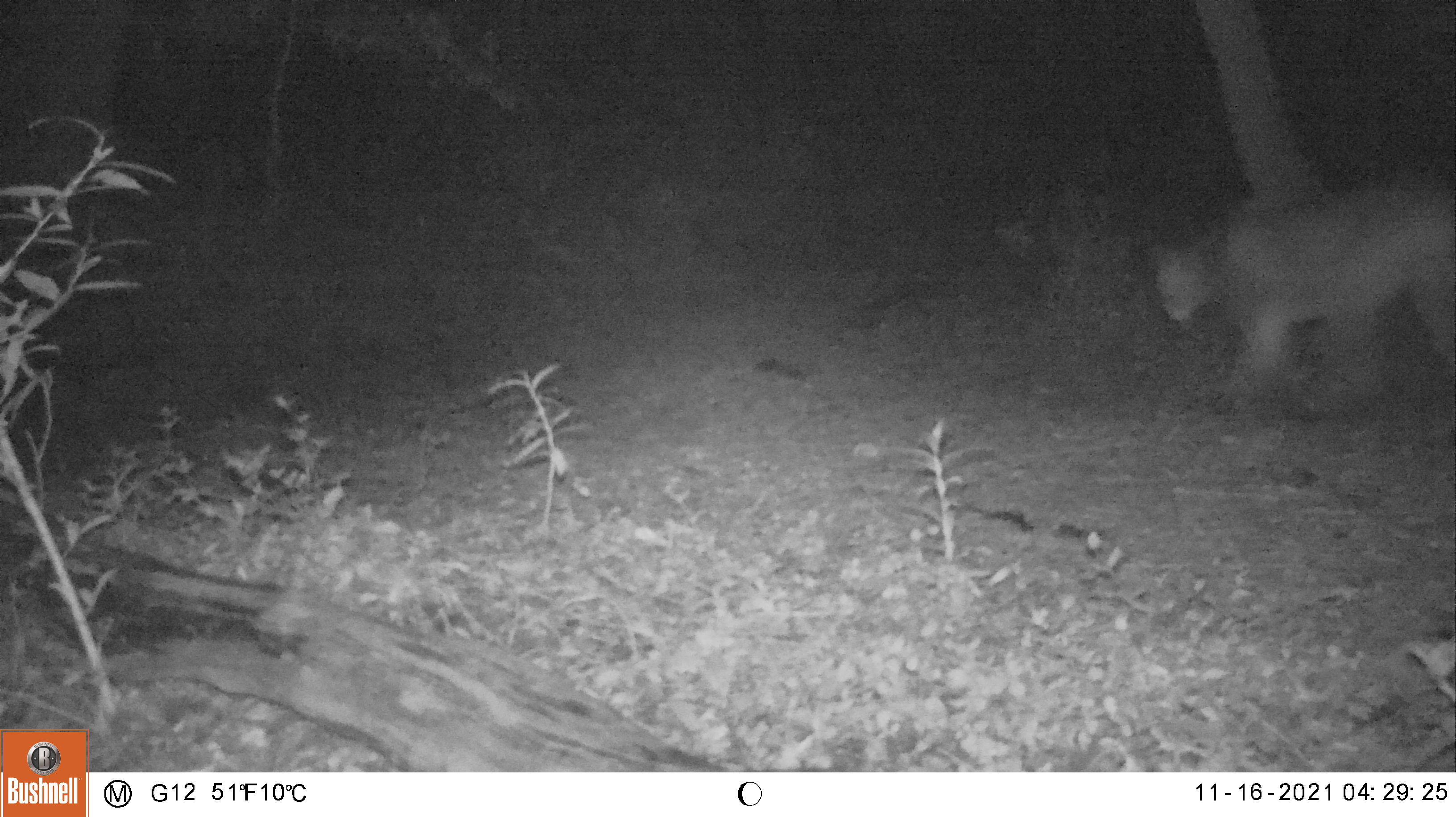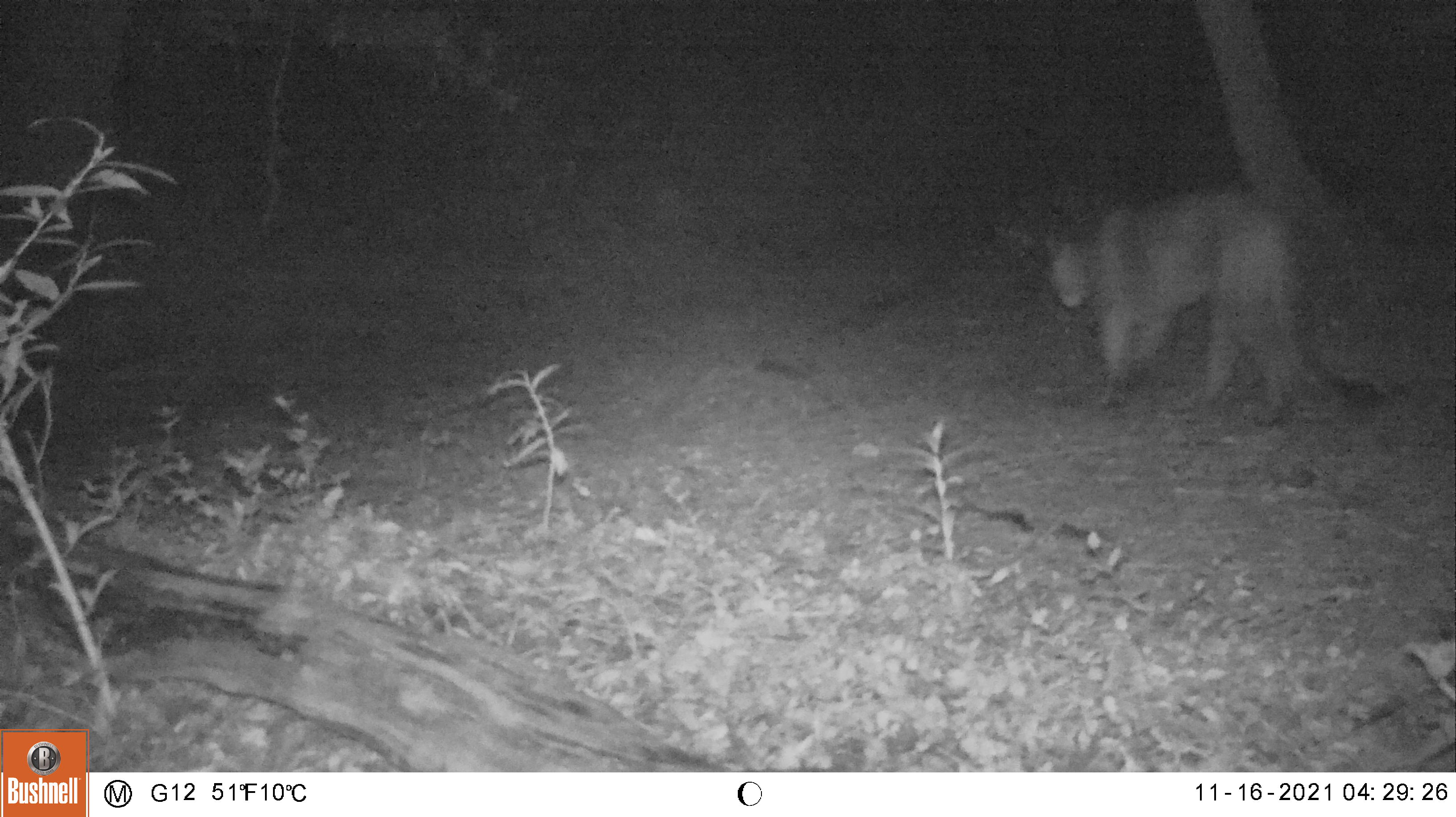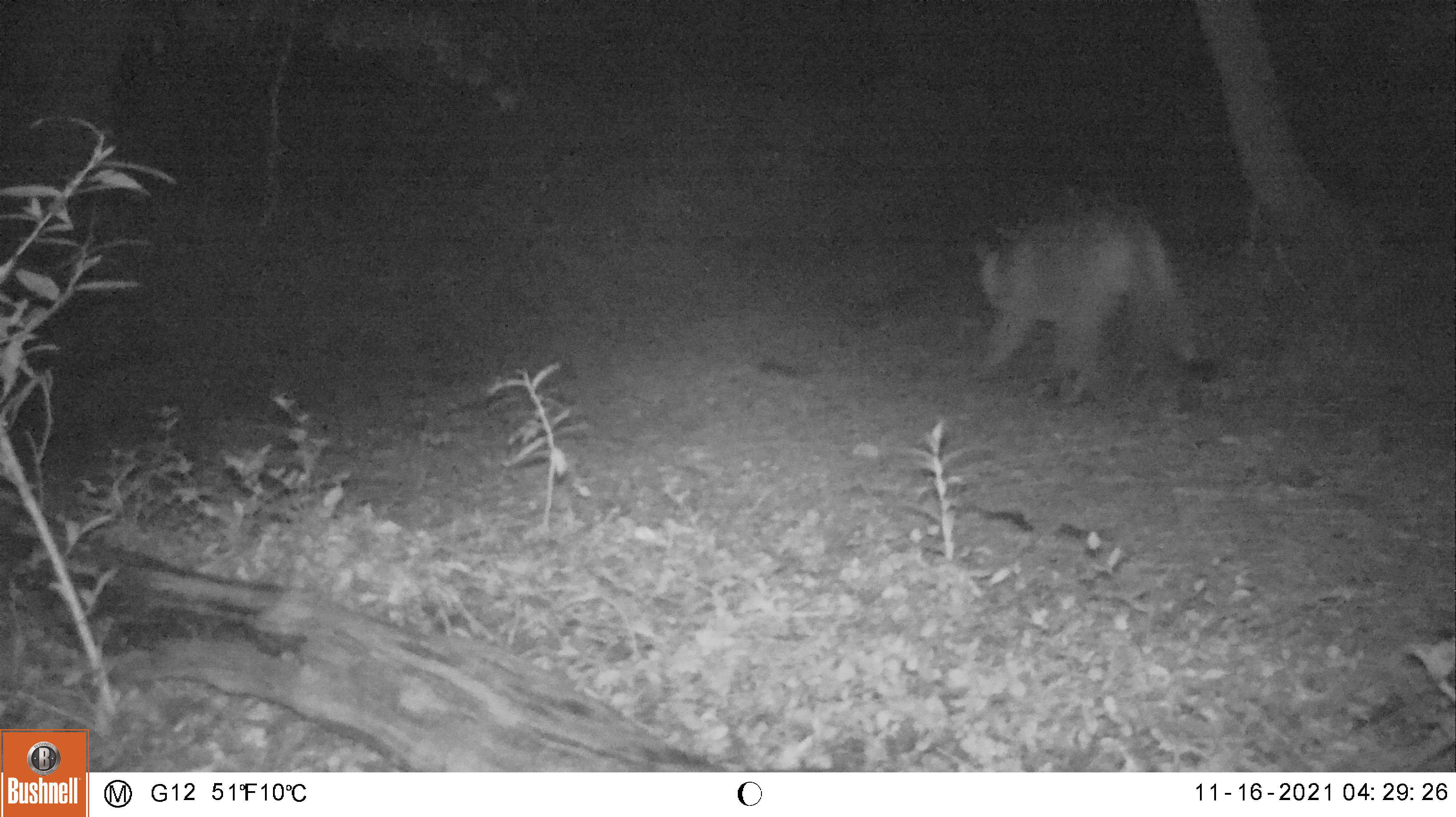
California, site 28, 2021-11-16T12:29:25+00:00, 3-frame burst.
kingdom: Animalia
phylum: Chordata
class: Mammalia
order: Carnivora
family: Felidae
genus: Puma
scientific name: Puma concolor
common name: puma